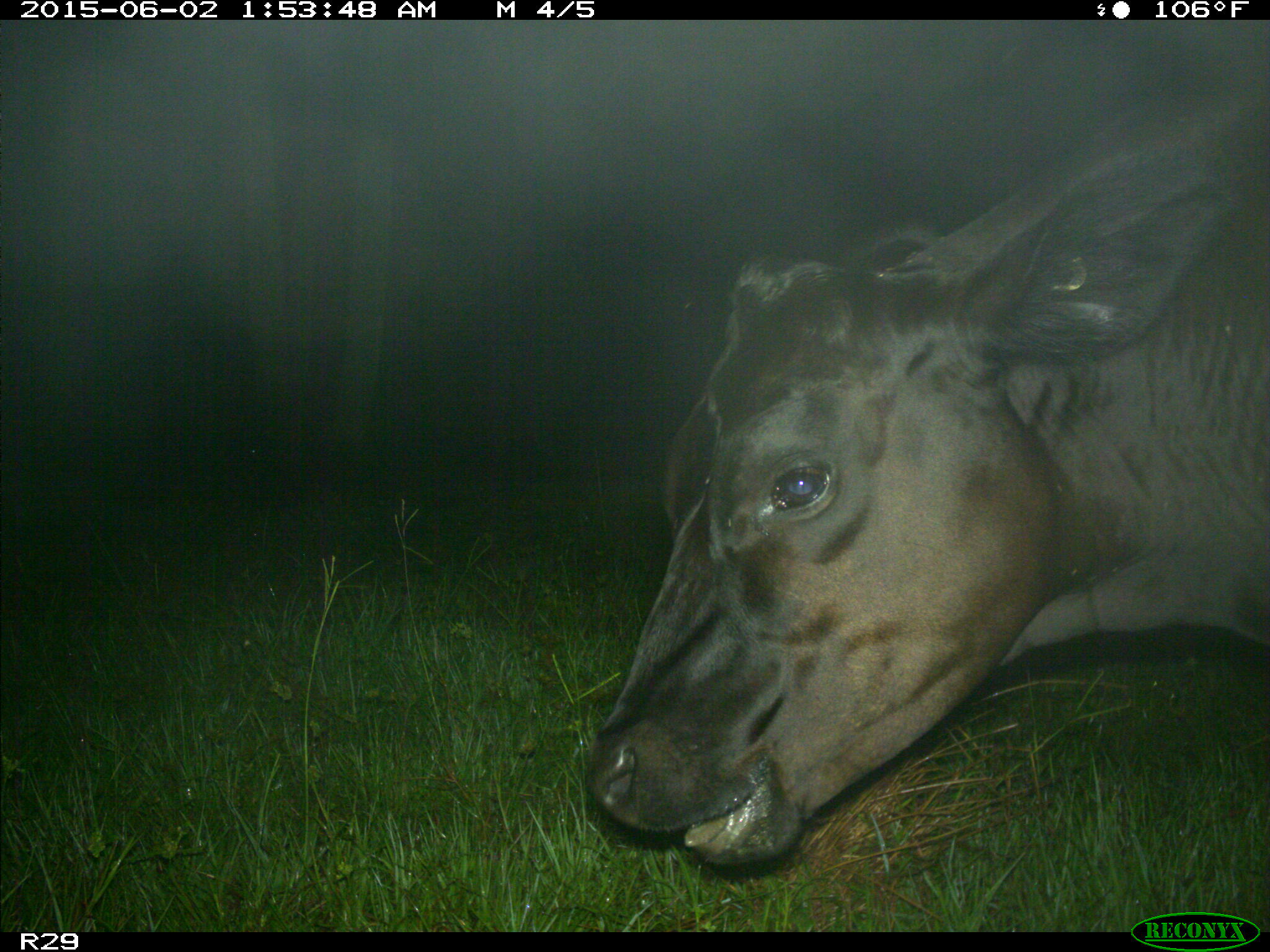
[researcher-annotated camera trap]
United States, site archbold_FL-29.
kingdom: Animalia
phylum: Chordata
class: Mammalia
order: Artiodactyla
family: Bovidae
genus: Bos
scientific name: Bos taurus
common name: domestic cow